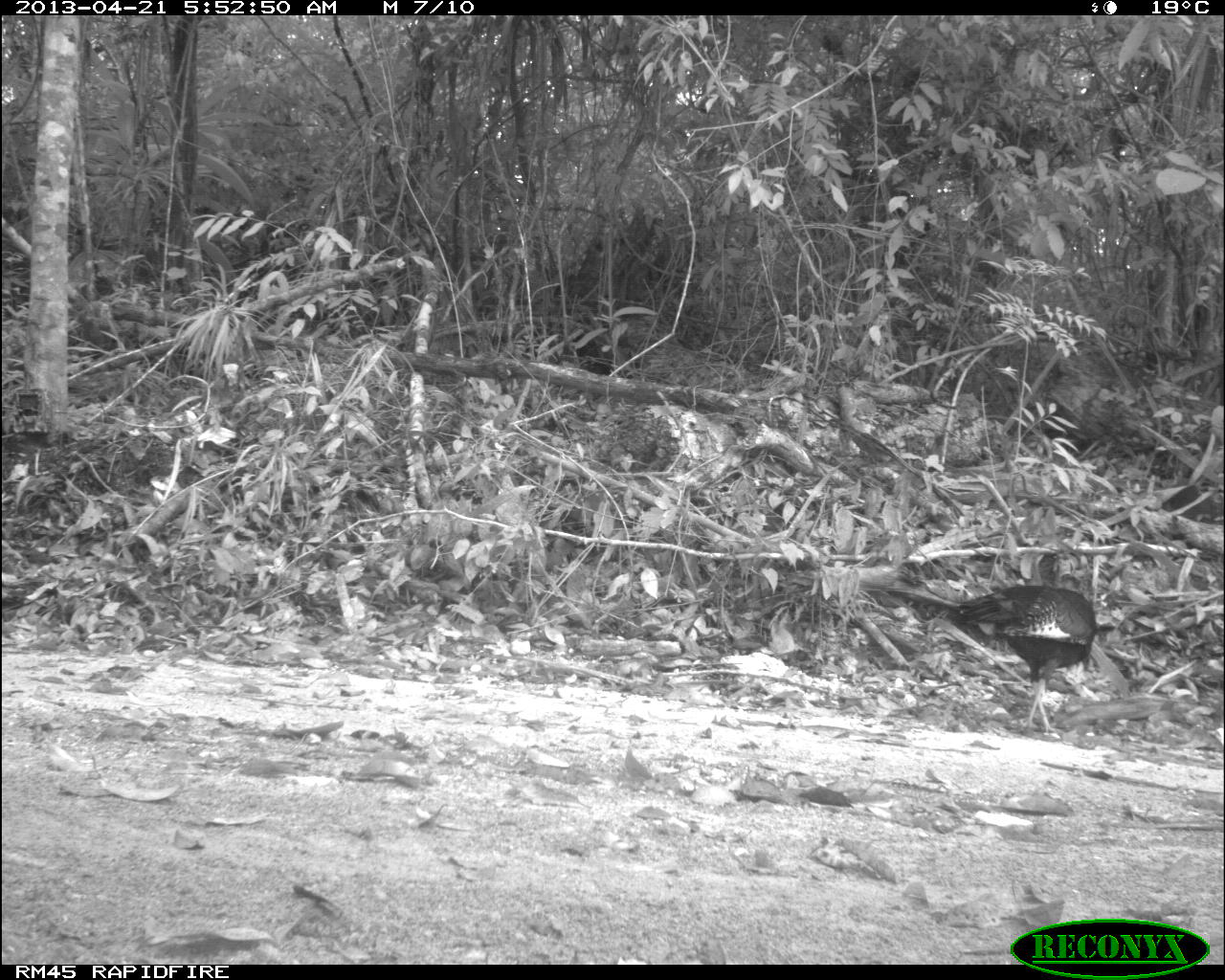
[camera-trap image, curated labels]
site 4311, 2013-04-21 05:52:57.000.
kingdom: Animalia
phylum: Chordata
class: Aves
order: Galliformes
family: Phasianidae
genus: Meleagris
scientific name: Meleagris ocellata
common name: ocellated turkey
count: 2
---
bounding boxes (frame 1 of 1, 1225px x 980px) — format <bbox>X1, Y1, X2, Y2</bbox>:
meleagris ocellata: <bbox>882, 549, 1096, 735</bbox>